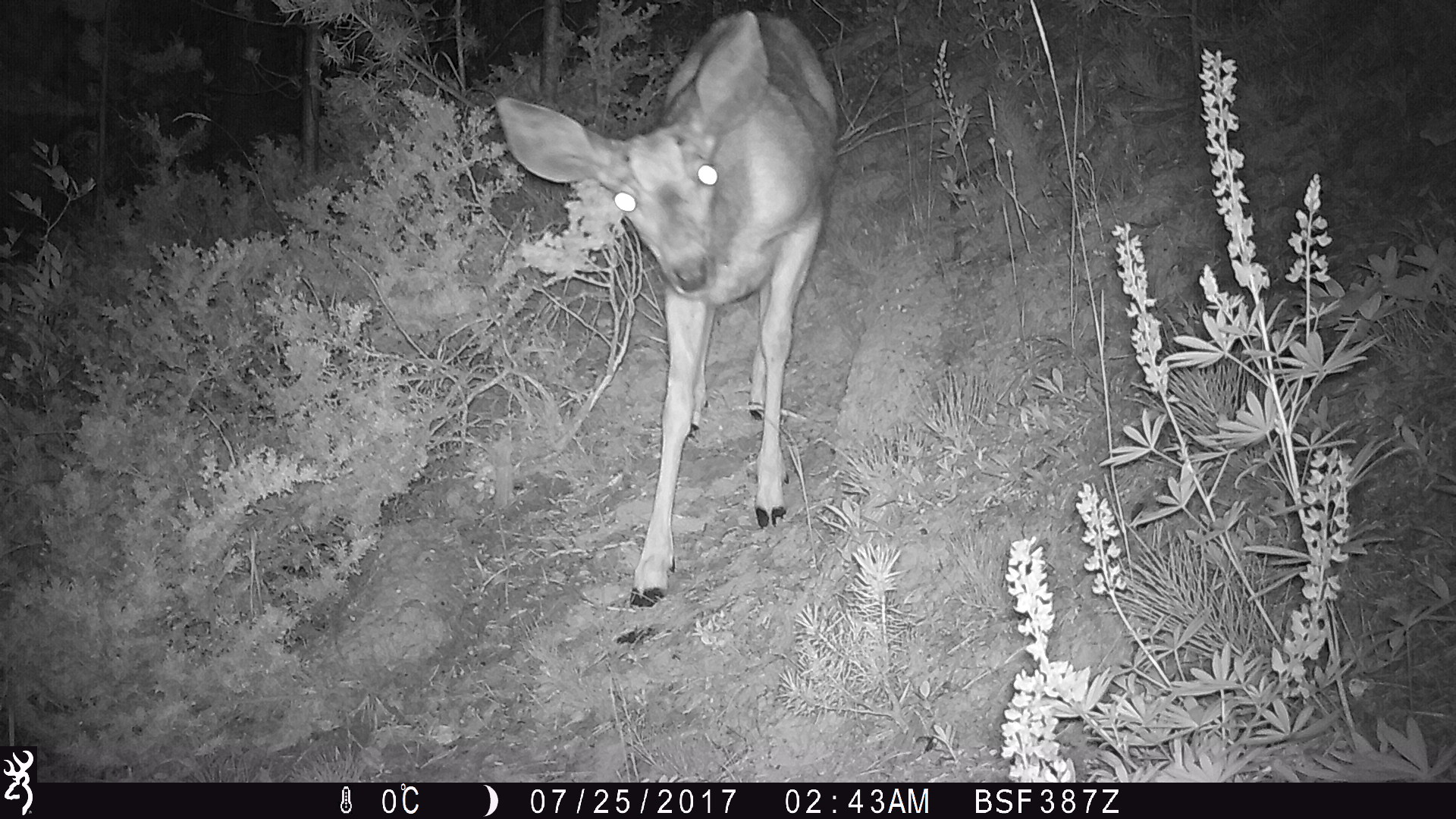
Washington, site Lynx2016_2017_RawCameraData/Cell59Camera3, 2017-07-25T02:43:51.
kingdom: Animalia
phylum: Chordata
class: Mammalia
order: Artiodactyla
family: Cervidae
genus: Odocoileus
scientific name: Odocoileus hemionus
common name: mule deer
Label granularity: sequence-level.